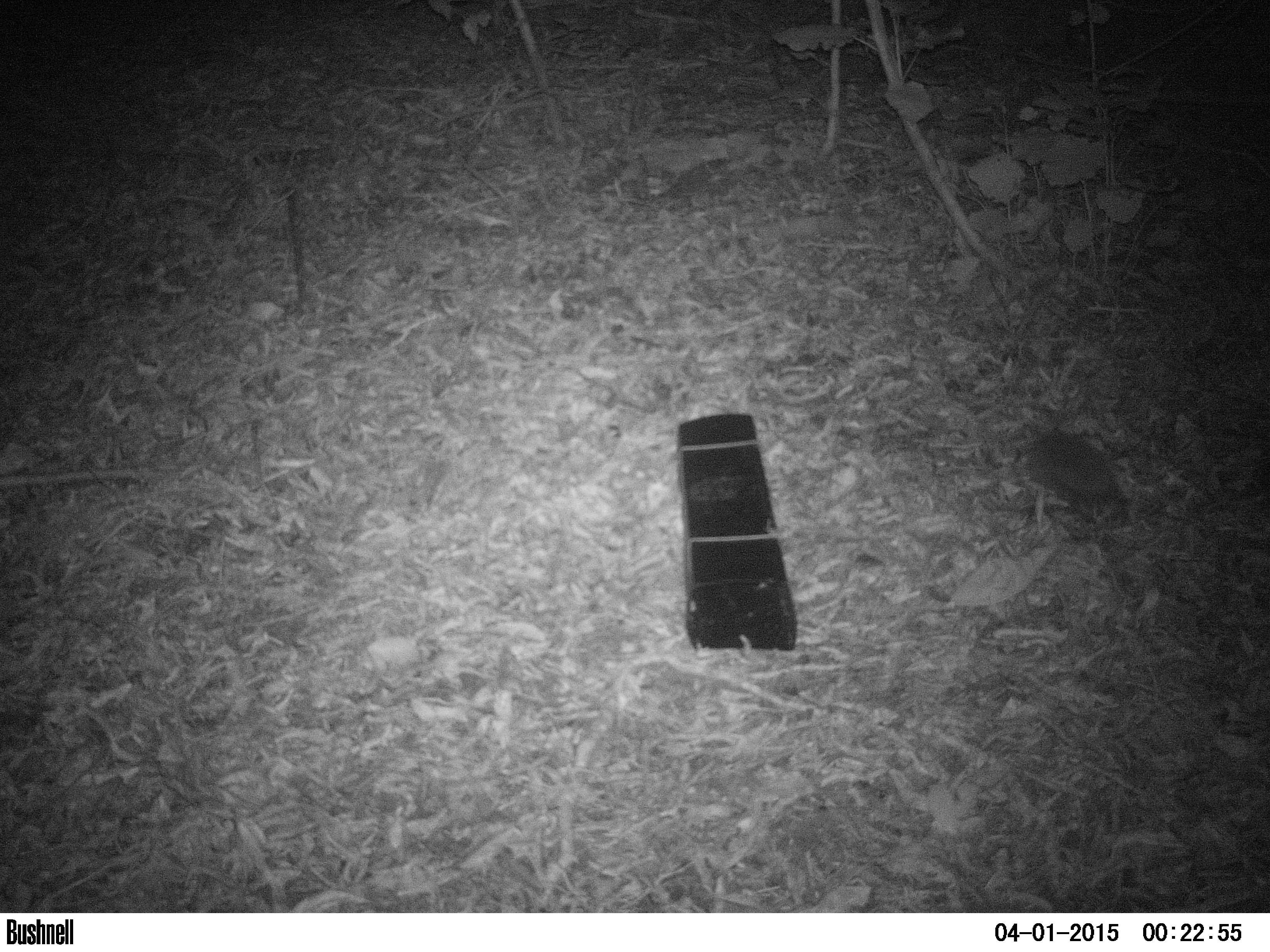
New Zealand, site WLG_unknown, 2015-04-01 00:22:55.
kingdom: Animalia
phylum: Chordata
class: Mammalia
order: Eulipotyphla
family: Erinaceidae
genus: Erinaceus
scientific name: Erinaceus europaeus europaeus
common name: european hedgehog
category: hedgehog